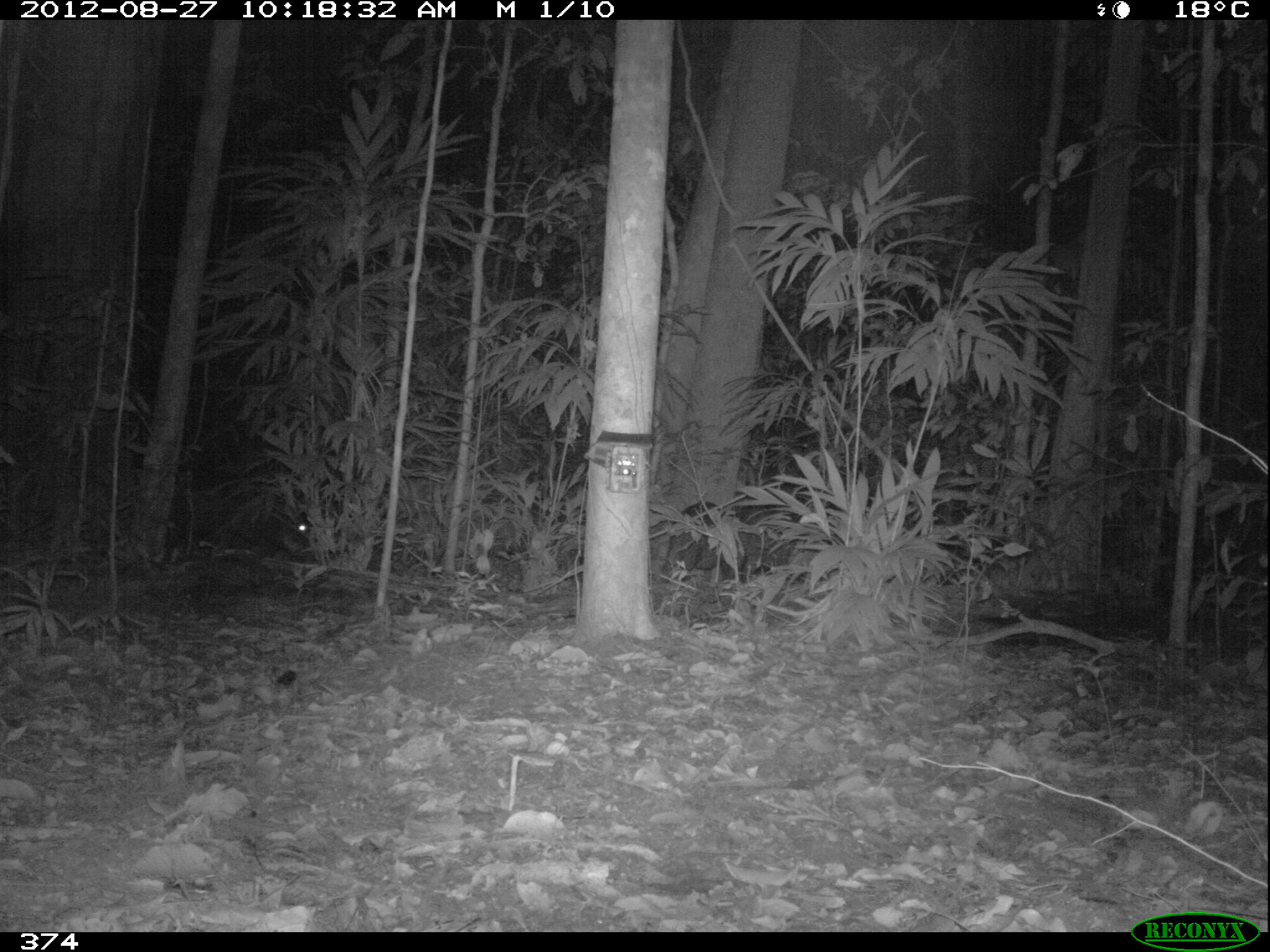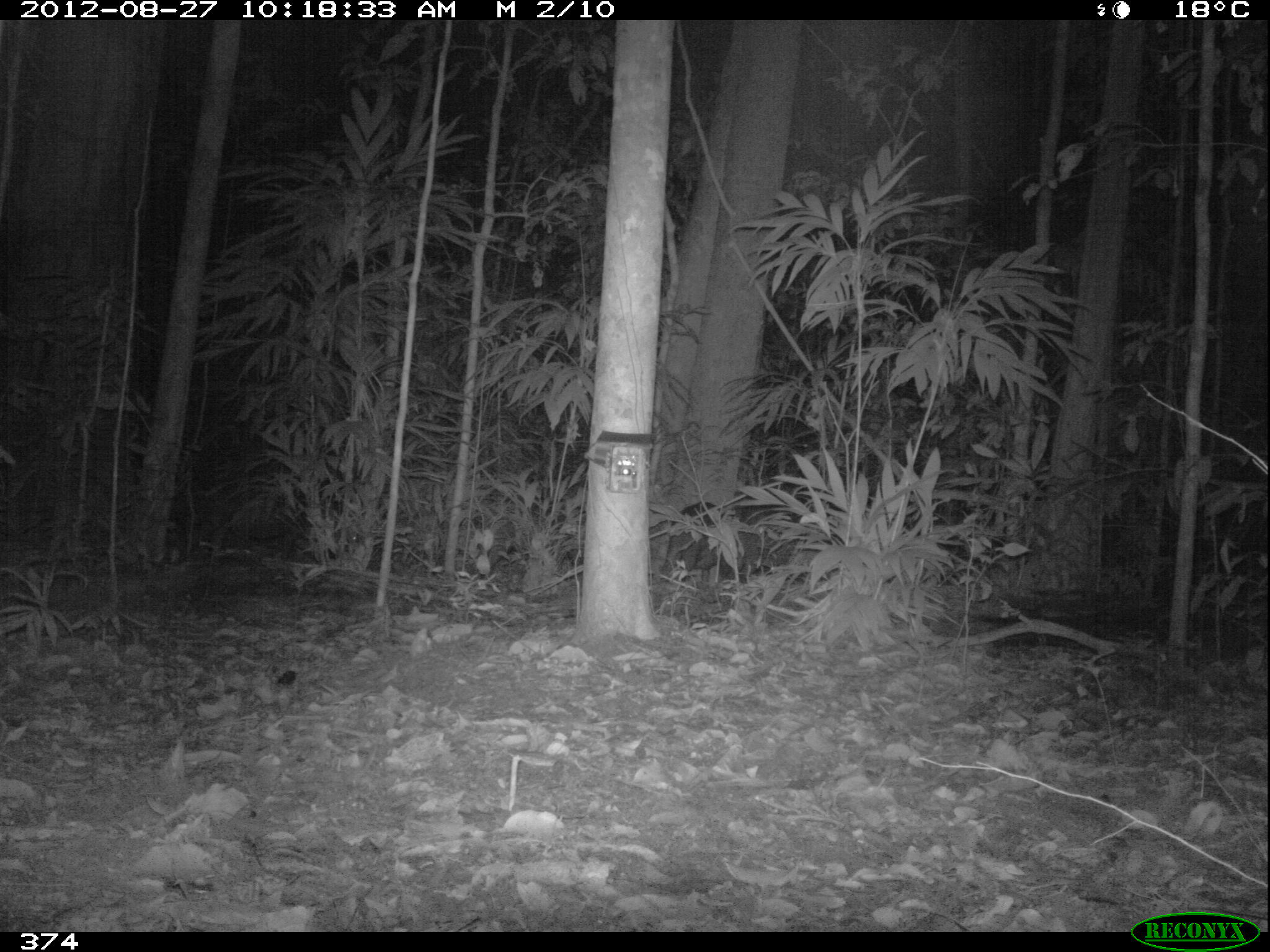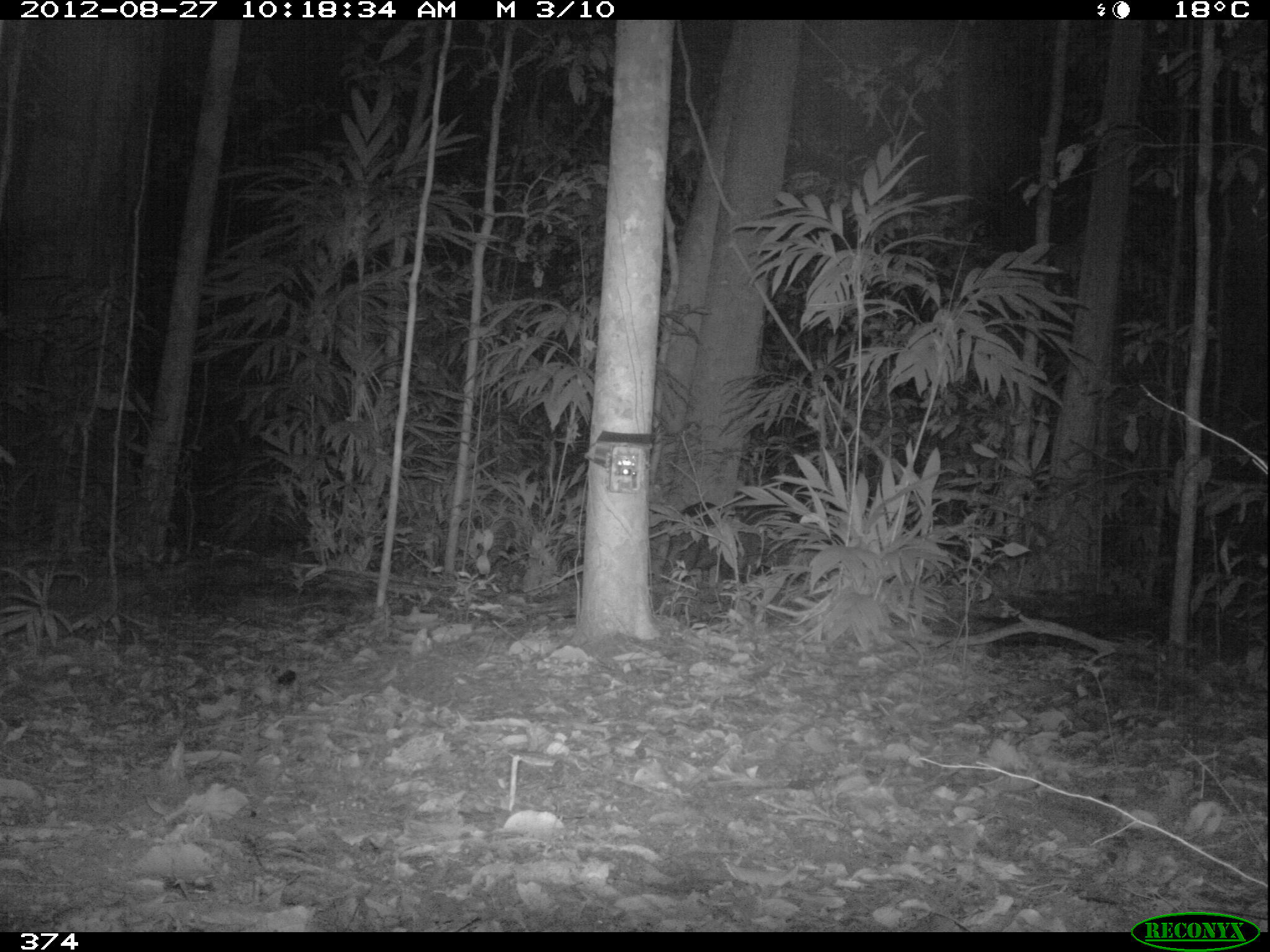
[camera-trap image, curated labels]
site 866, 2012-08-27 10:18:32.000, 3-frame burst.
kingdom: Animalia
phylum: Chordata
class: Mammalia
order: Artiodactyla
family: Tayassuidae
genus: Tayassu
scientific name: Tayassu pecari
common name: white-lipped peccary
Tayassu pecari (white-lipped peccary).